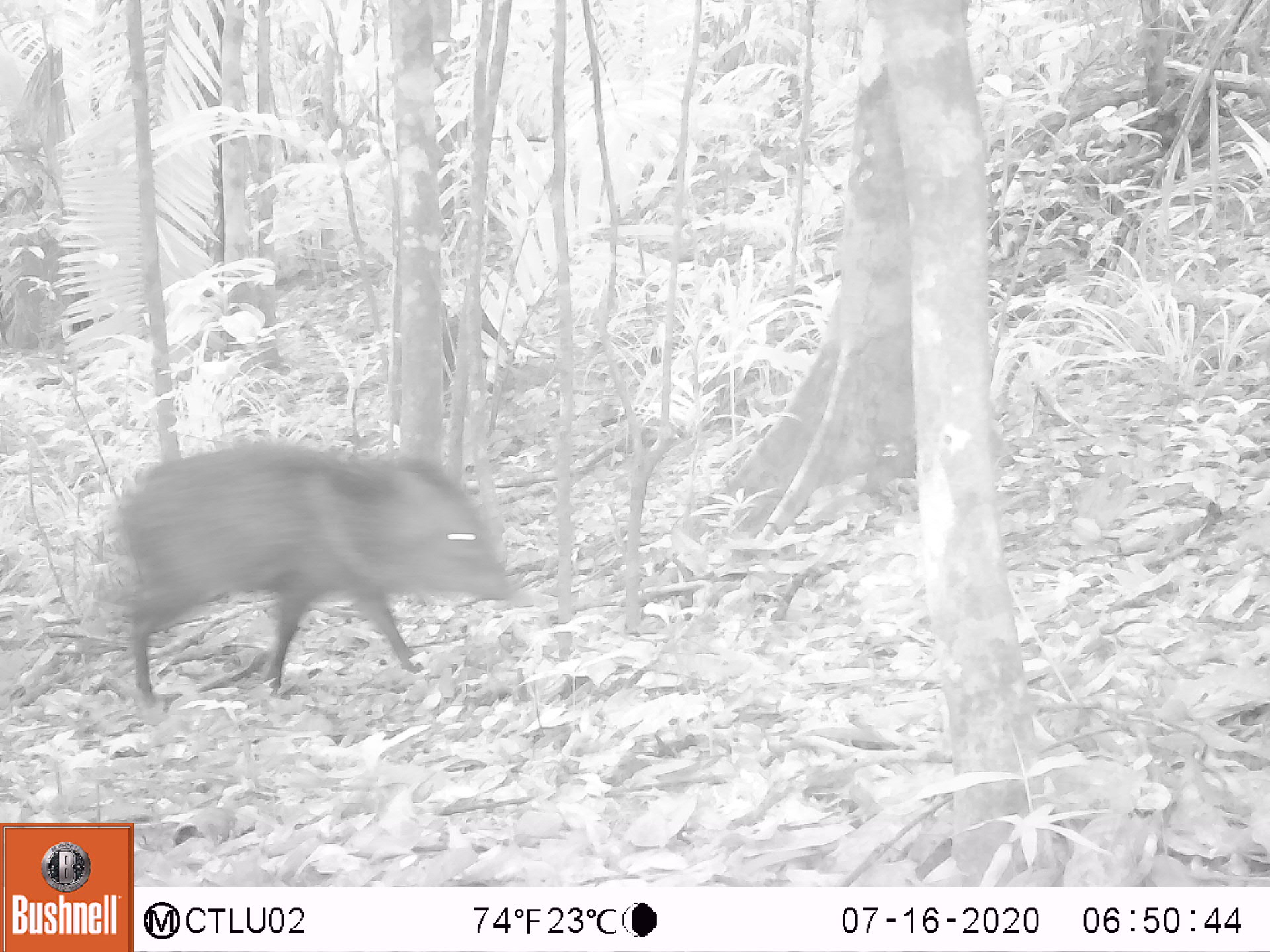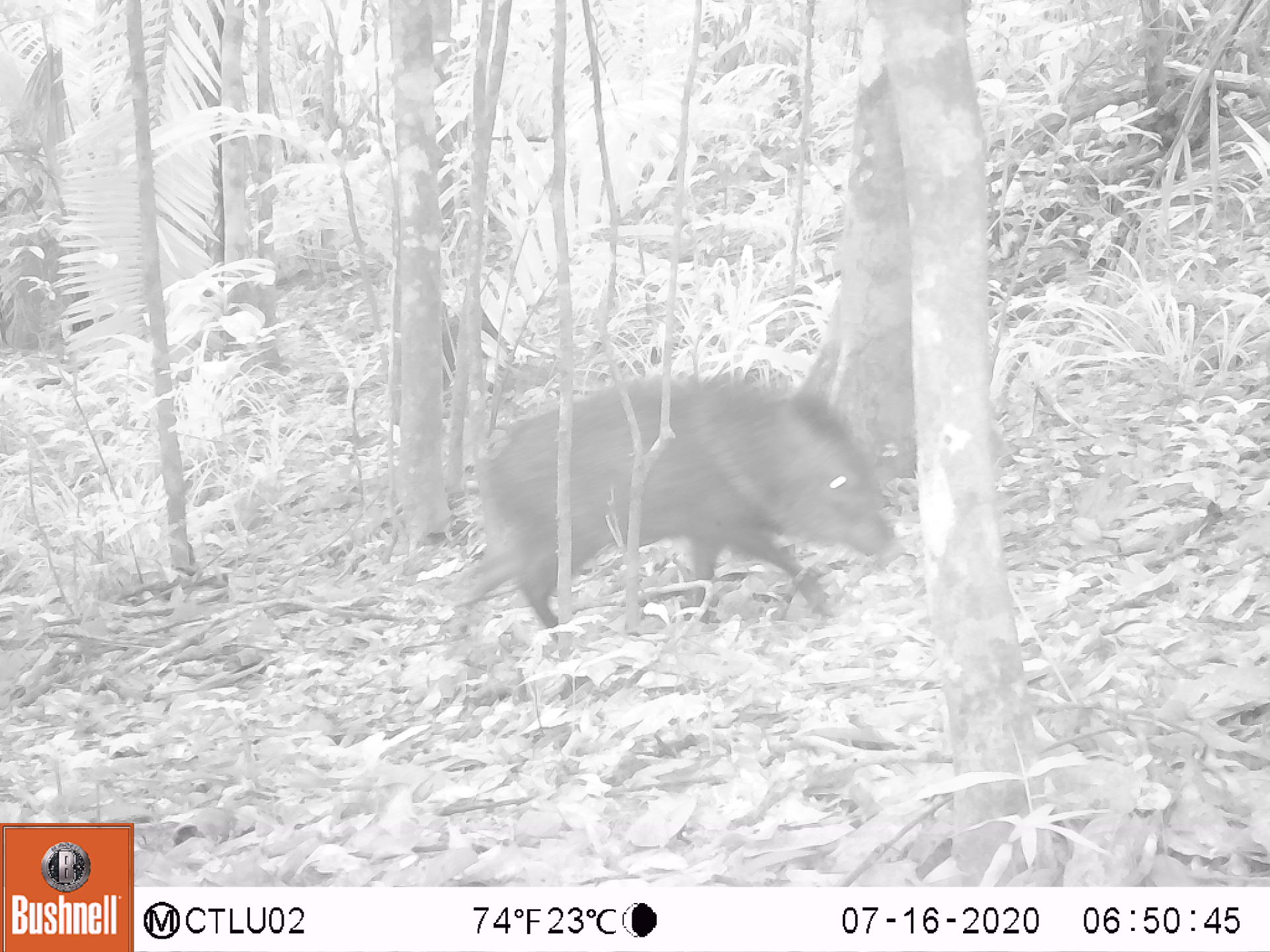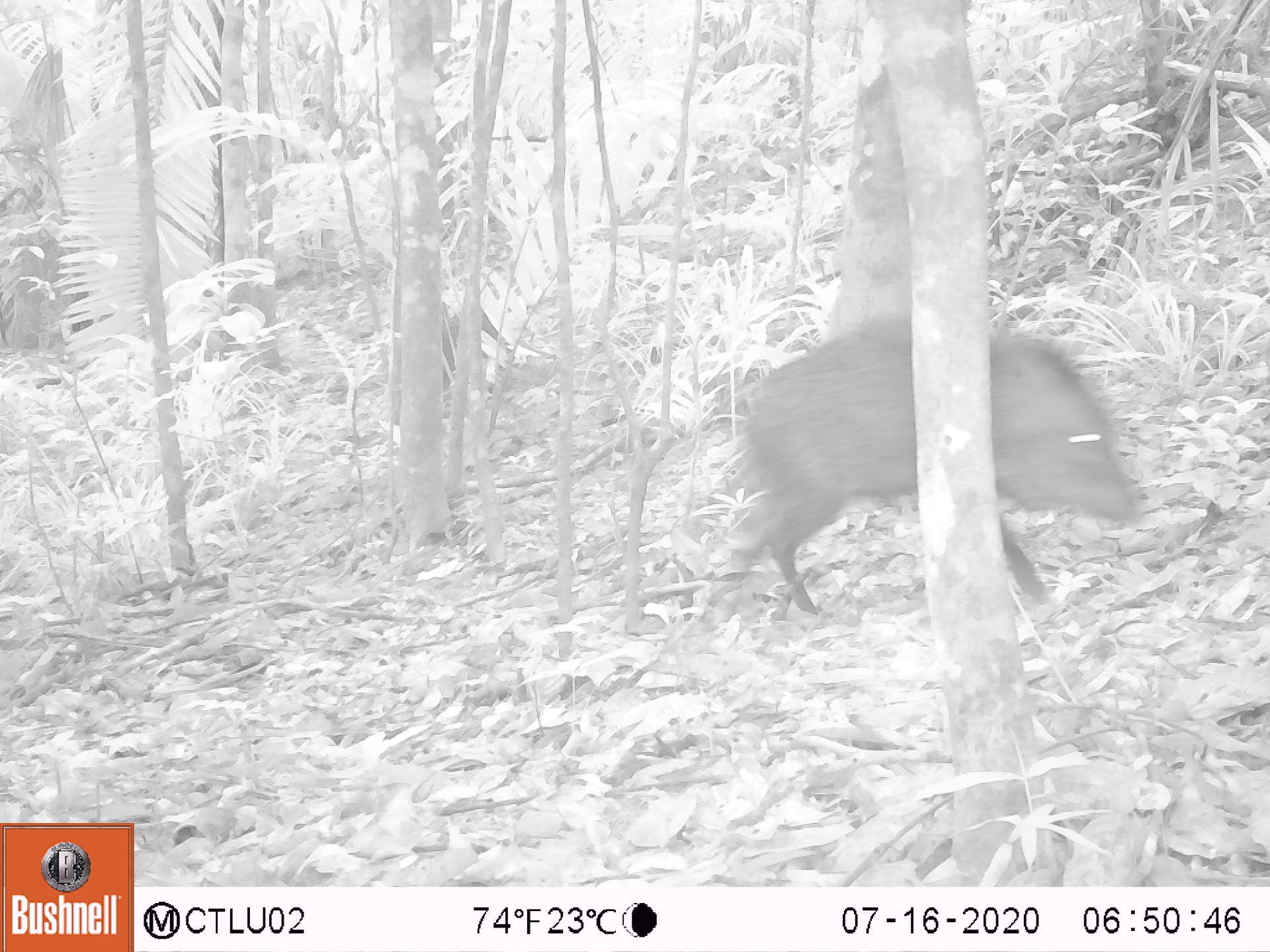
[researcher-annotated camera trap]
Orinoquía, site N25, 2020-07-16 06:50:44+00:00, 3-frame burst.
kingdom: Animalia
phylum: Chordata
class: Mammalia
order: Artiodactyla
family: Tayassuidae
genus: Pecari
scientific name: Pecari tajacu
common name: collared peccary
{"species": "collared peccary (Pecari tajacu)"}